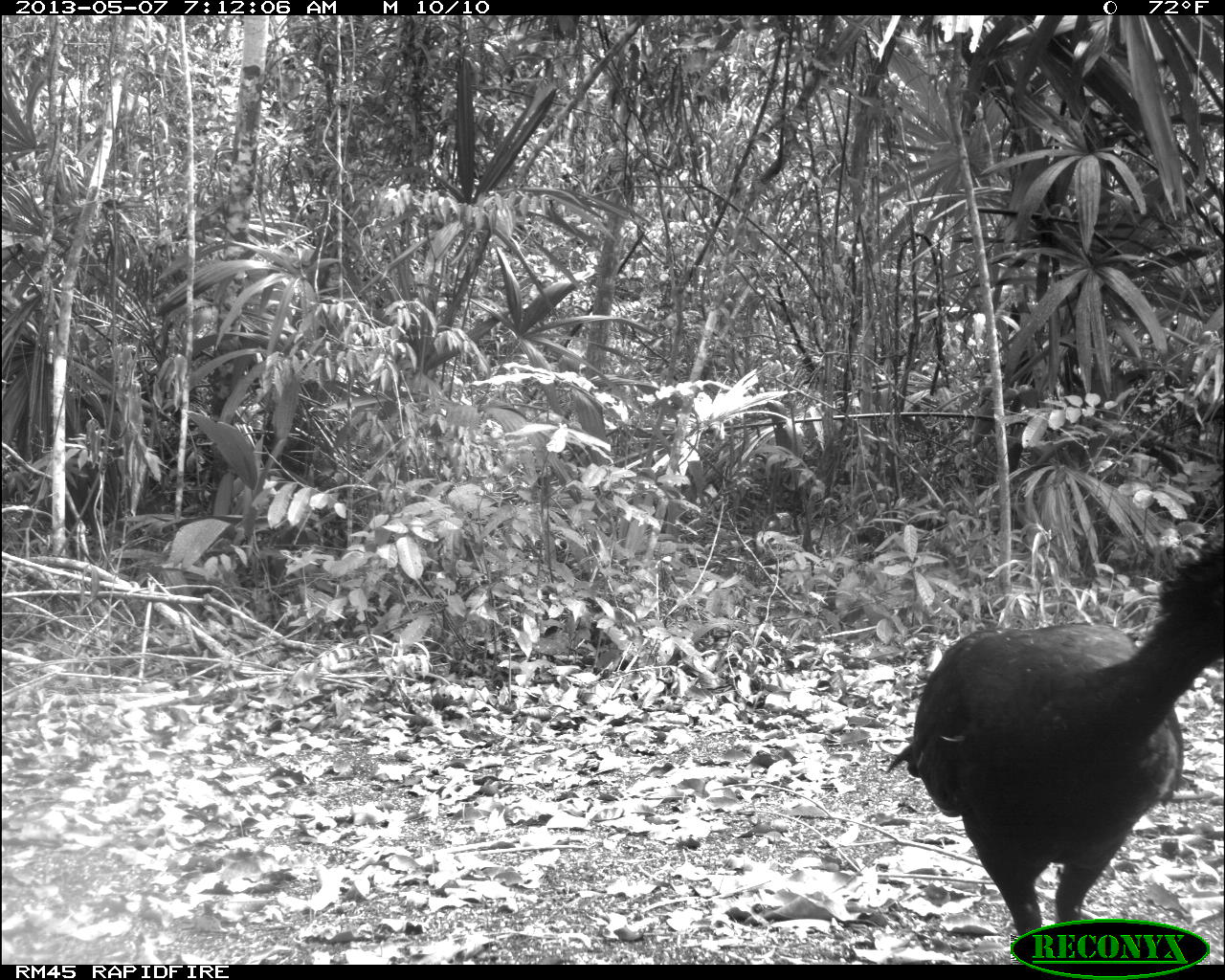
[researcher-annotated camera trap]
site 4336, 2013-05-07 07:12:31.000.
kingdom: Animalia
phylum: Chordata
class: Aves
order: Galliformes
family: Cracidae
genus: Crax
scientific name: Crax rubra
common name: great curassow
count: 1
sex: male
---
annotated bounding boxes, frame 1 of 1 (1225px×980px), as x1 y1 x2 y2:
crax rubra: 882 539 1223 960